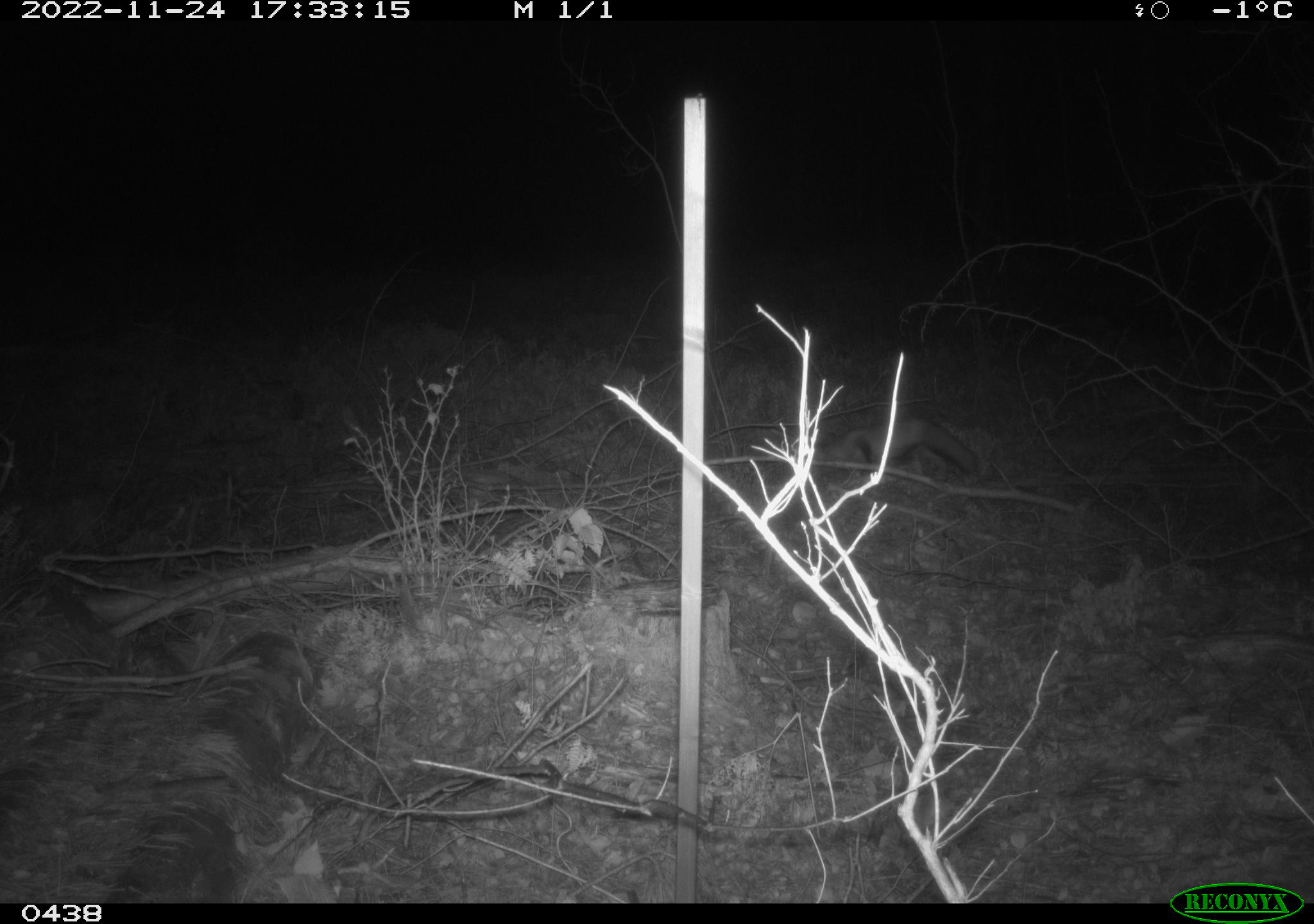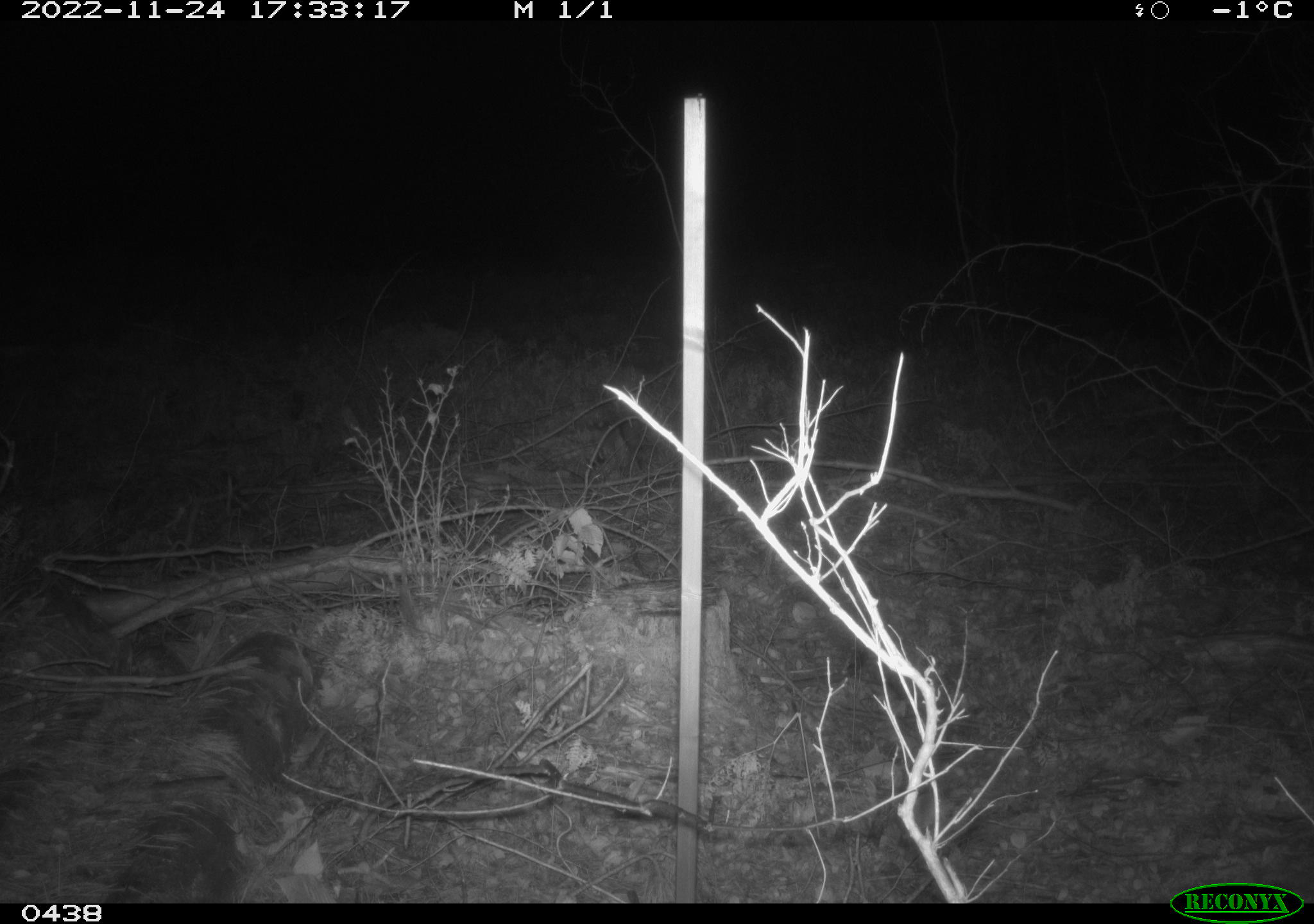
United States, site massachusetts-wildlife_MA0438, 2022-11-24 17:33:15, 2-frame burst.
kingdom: Animalia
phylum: Chordata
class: Mammalia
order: Carnivora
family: Canidae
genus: Vulpes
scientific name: Vulpes vulpes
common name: red fox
Red fox (Vulpes vulpes).